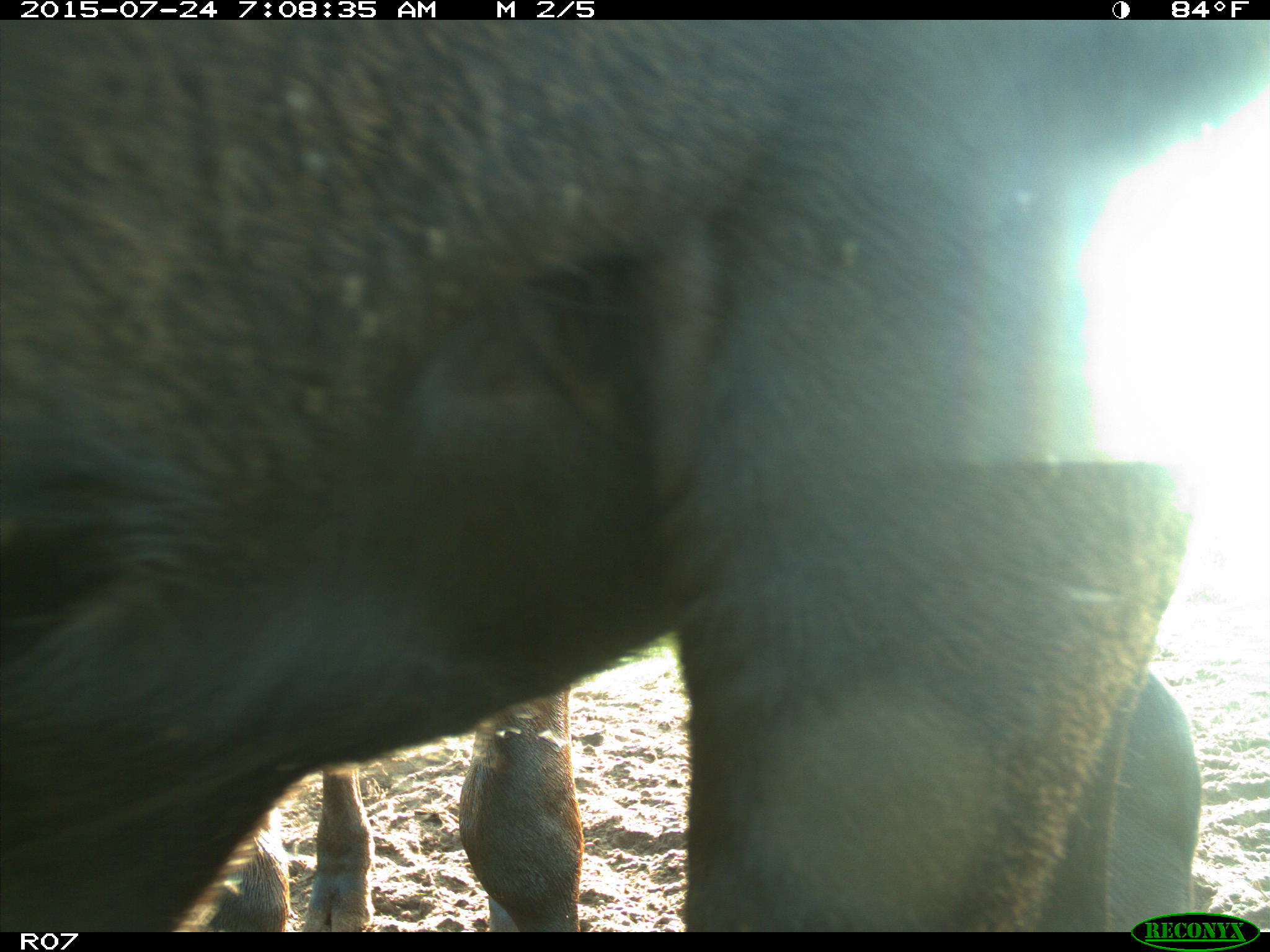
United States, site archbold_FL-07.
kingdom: Animalia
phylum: Chordata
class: Mammalia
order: Artiodactyla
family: Bovidae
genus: Bos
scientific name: Bos taurus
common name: domestic cow